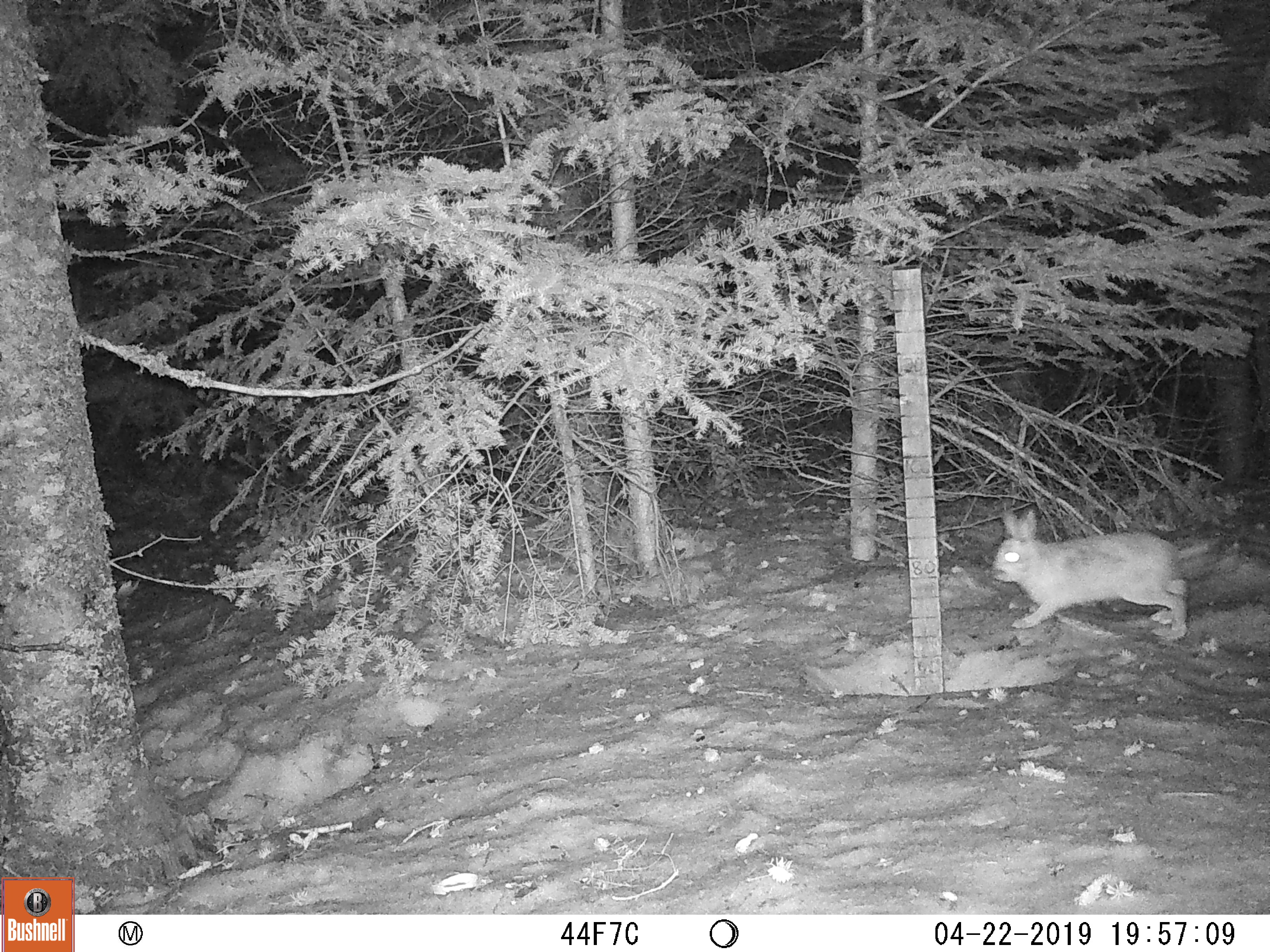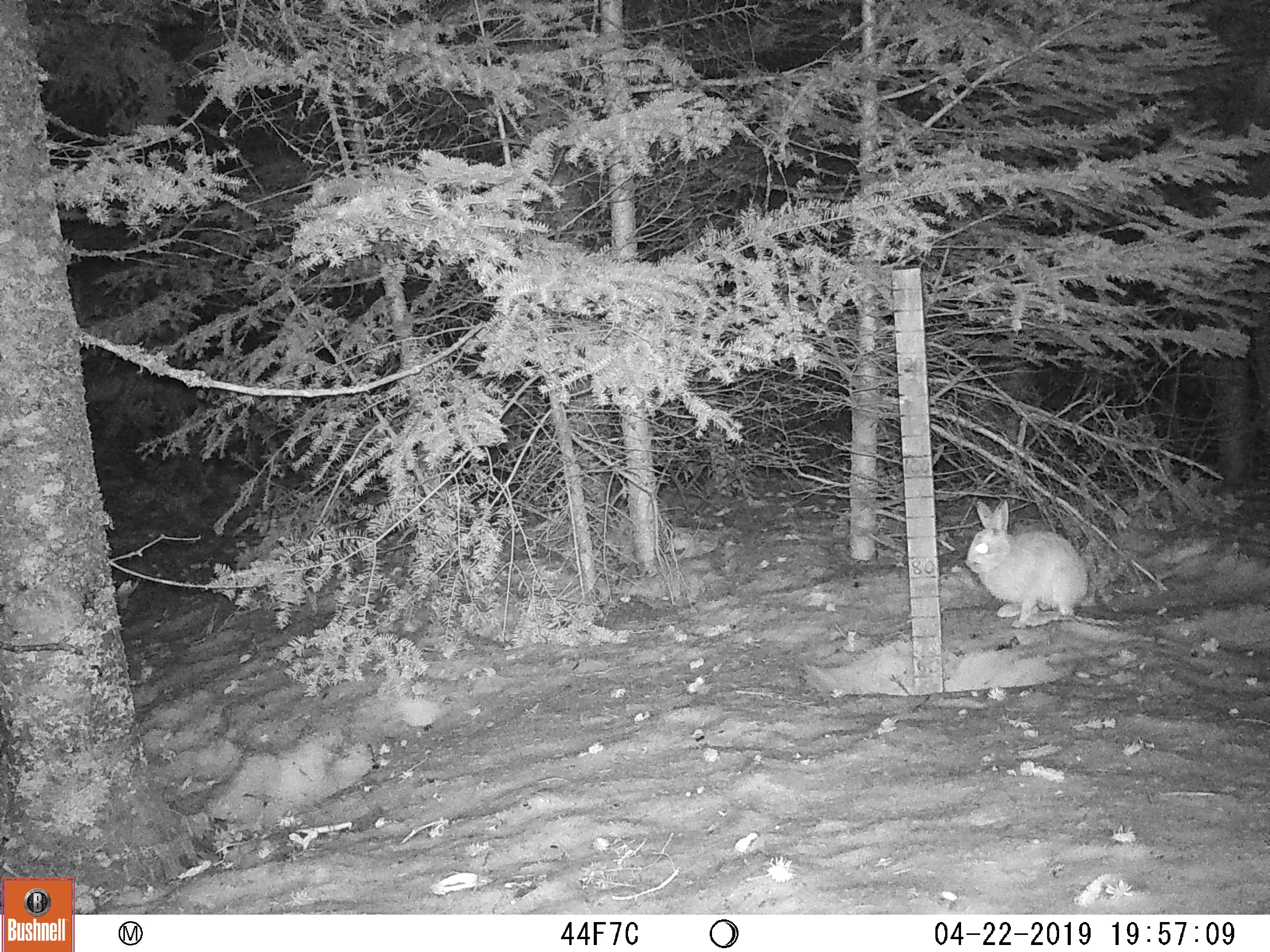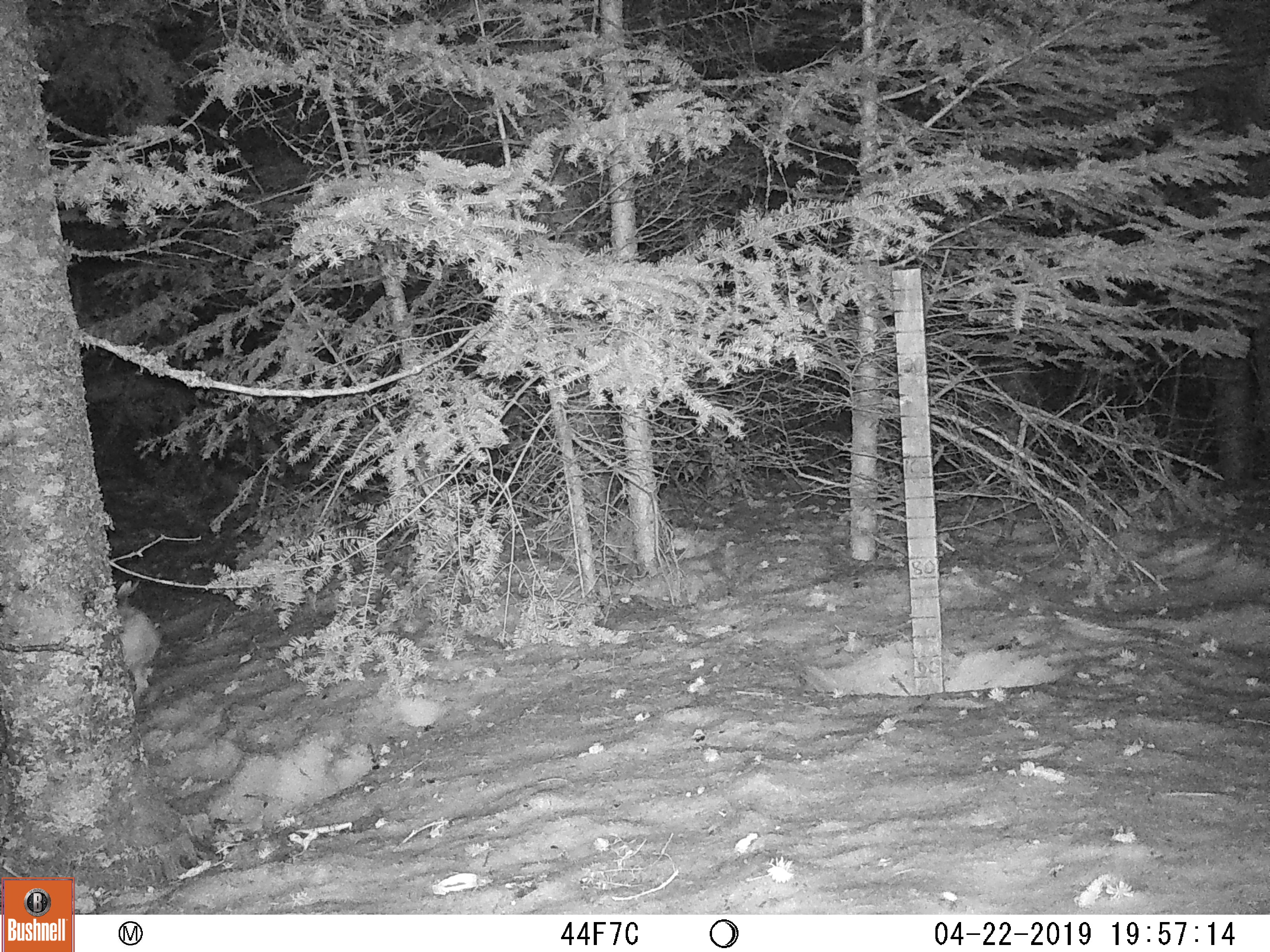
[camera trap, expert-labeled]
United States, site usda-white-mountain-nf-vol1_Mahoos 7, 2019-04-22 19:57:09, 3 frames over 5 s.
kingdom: Animalia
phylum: Chordata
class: Mammalia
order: Lagomorpha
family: Leporidae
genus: Lepus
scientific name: Lepus americanus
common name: snowshoe hare